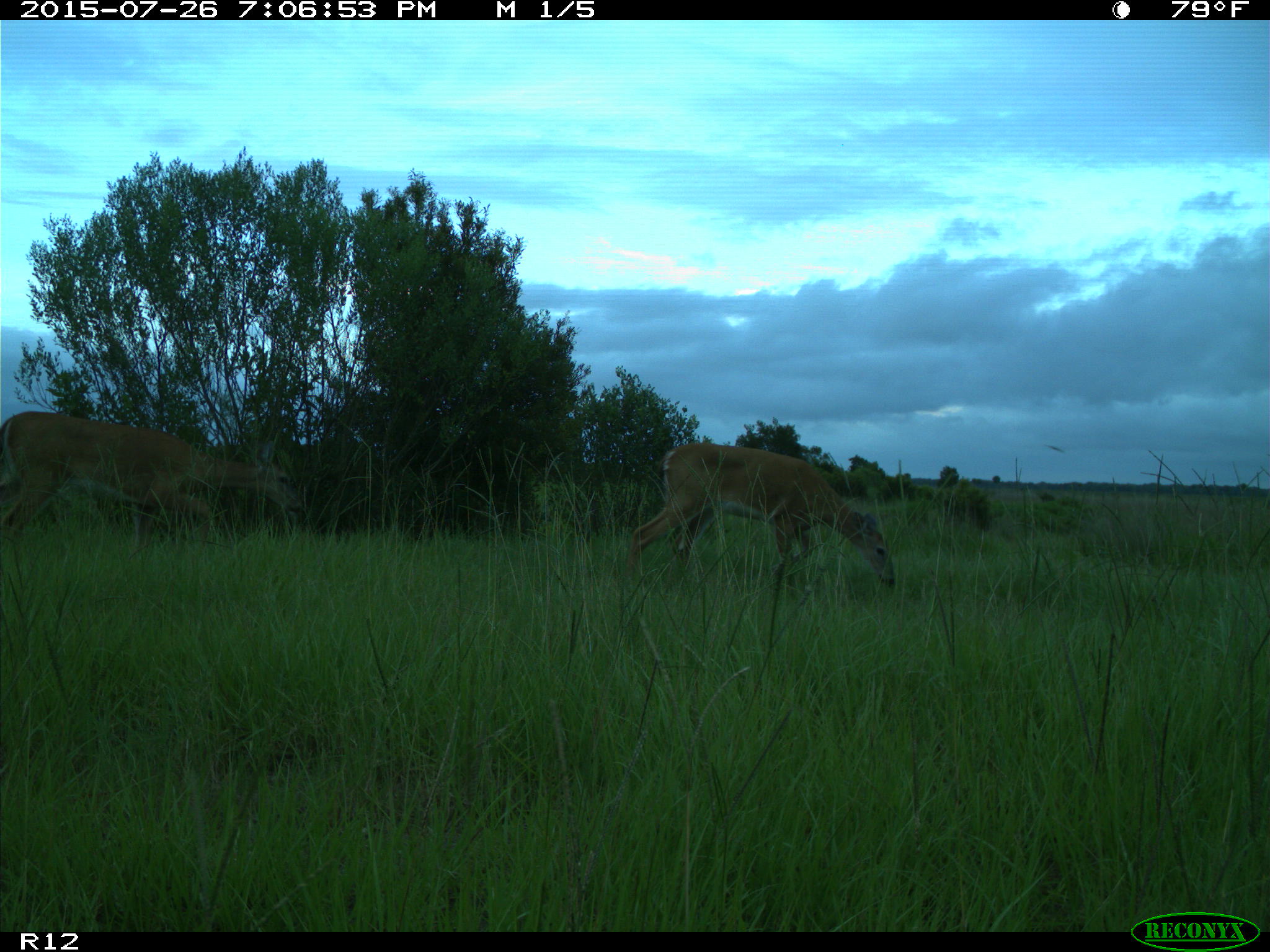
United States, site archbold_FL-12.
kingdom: Animalia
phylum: Chordata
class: Mammalia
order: Artiodactyla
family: Cervidae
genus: Odocoileus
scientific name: Odocoileus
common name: deer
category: unidentified deer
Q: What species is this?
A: Unidentified deer (deer) (Odocoileus).